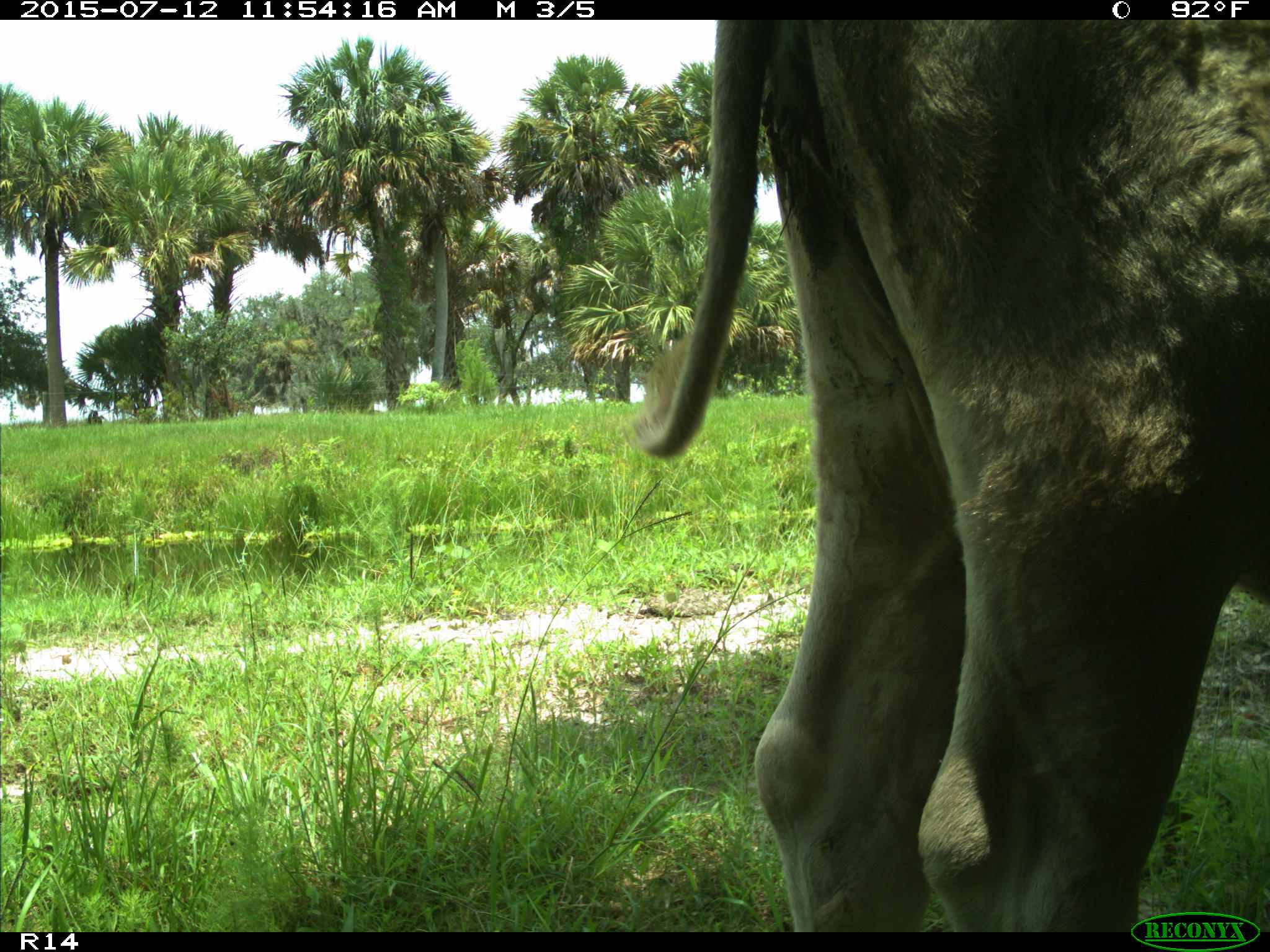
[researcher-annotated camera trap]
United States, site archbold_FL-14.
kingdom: Animalia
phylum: Chordata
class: Mammalia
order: Artiodactyla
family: Bovidae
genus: Bos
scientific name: Bos taurus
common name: domestic cow